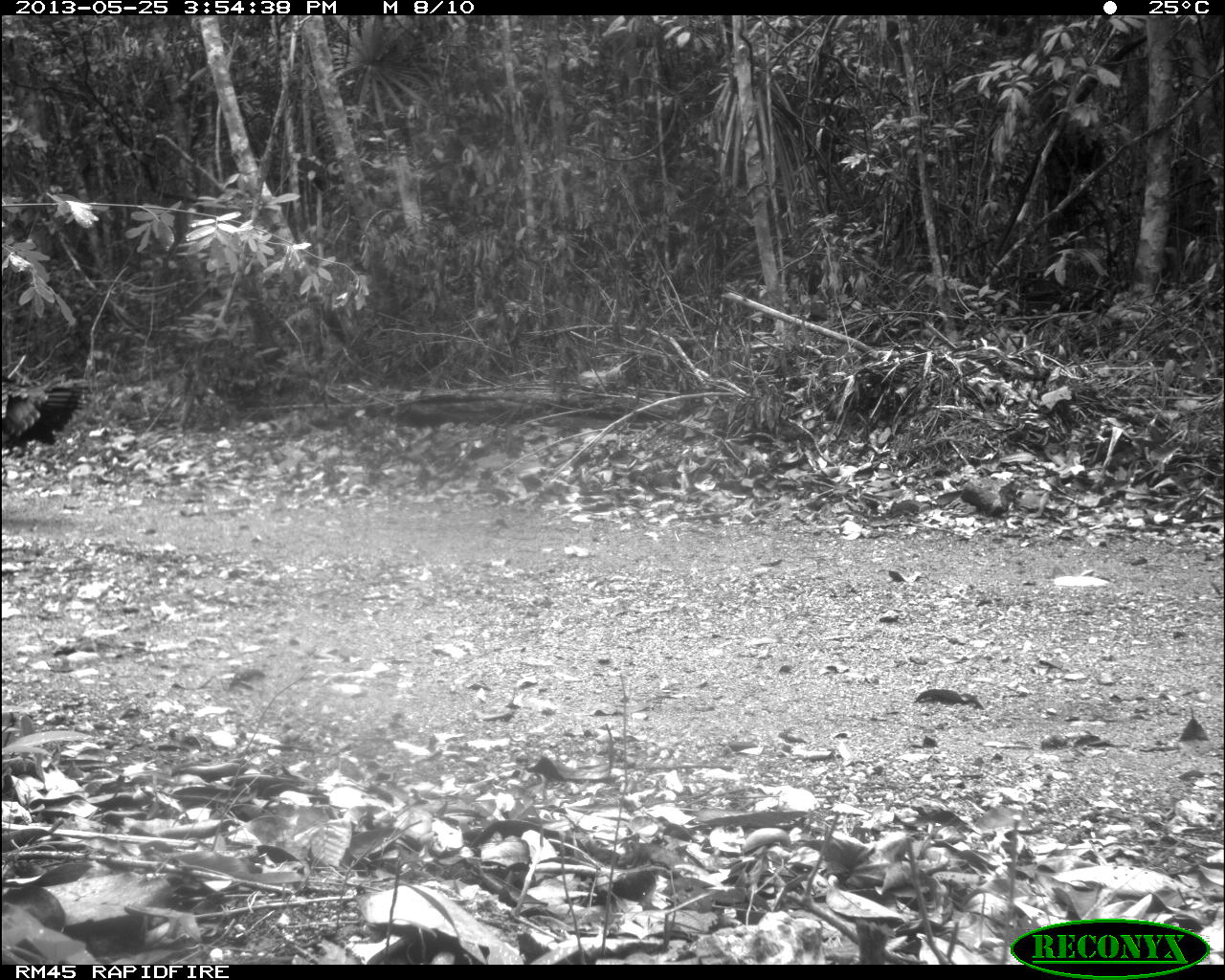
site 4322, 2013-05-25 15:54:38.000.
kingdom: Animalia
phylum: Chordata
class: Aves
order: Galliformes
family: Phasianidae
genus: Meleagris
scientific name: Meleagris ocellata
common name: ocellated turkey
Meleagris ocellata (ocellated turkey), count 1, sex male.